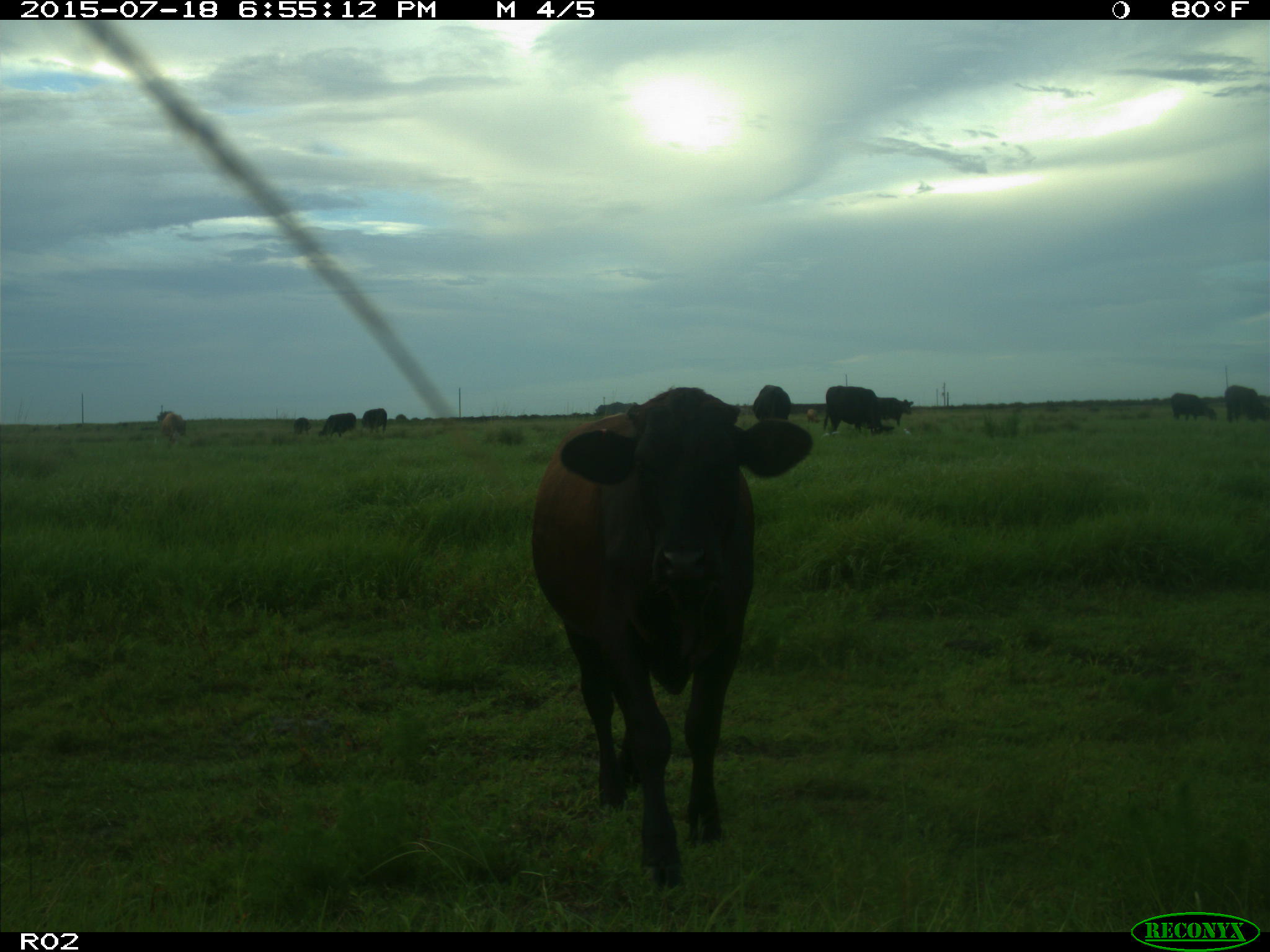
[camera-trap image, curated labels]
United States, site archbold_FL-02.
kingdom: Animalia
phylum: Chordata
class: Mammalia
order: Artiodactyla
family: Bovidae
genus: Bos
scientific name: Bos taurus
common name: domestic cow